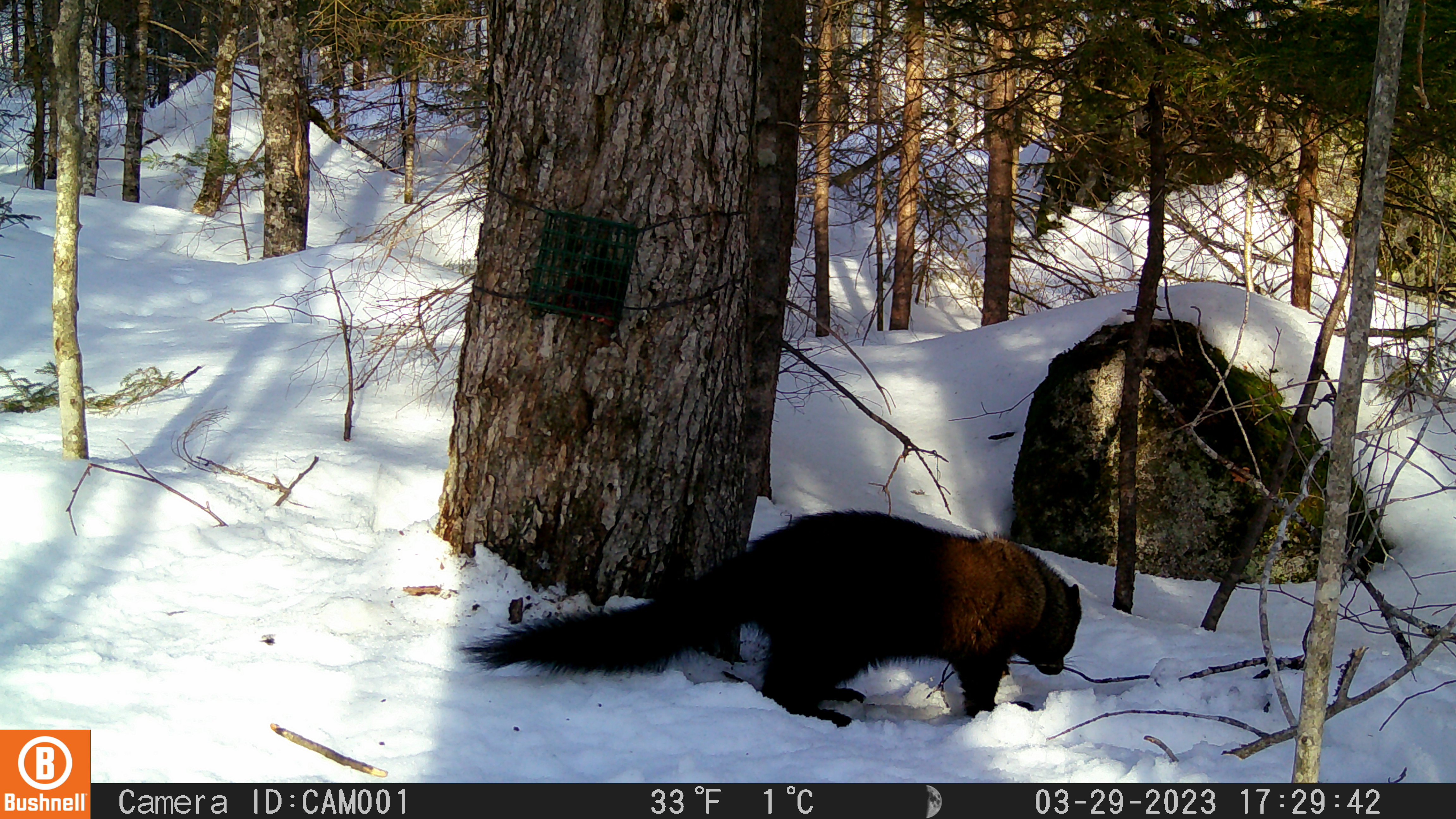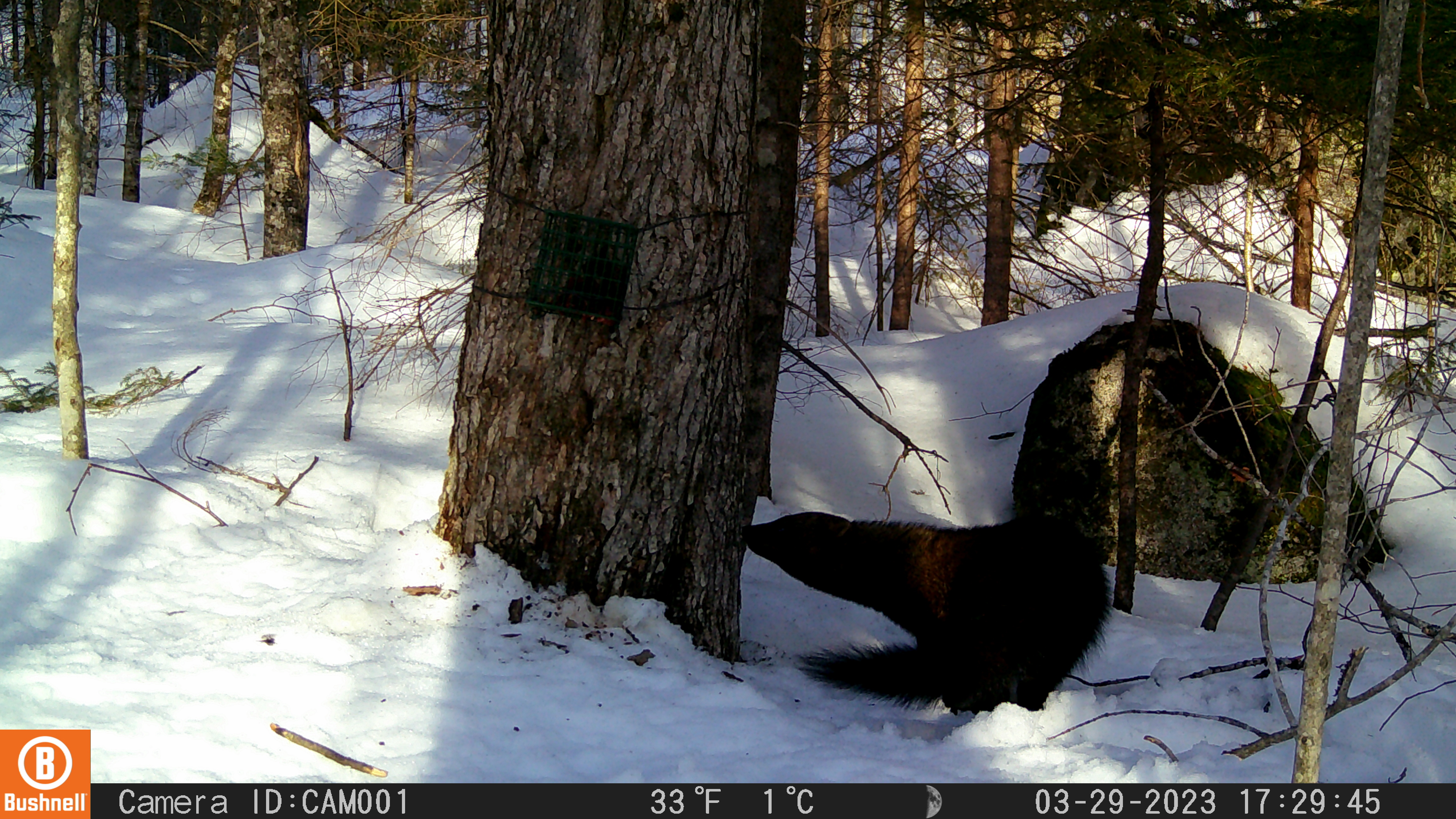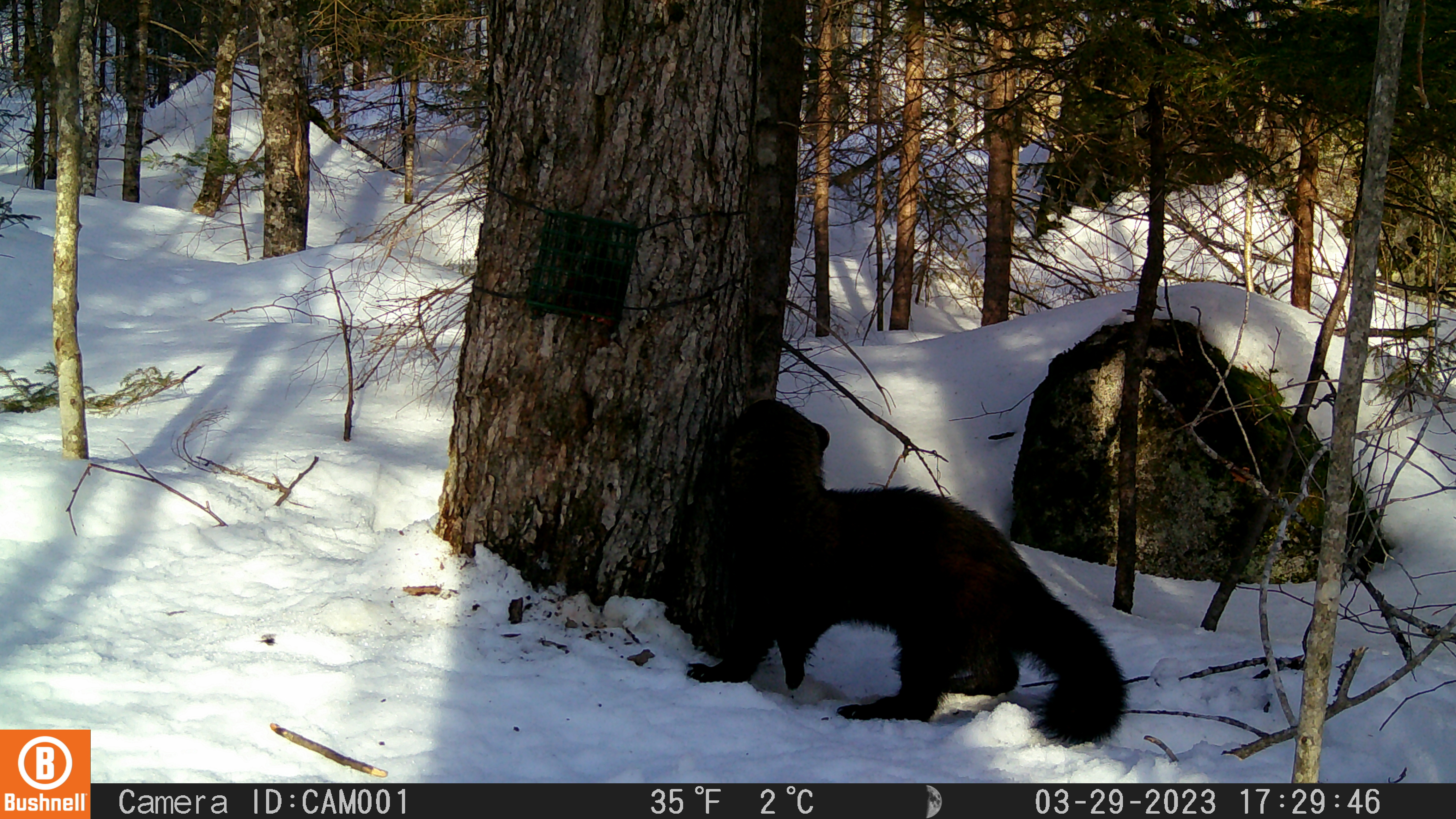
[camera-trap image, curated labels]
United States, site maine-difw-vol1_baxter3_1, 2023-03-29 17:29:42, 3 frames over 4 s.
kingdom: Animalia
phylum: Chordata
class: Mammalia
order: Carnivora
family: Mustelidae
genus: Pekania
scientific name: Pekania pennanti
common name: fisher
Fisher (Pekania pennanti).